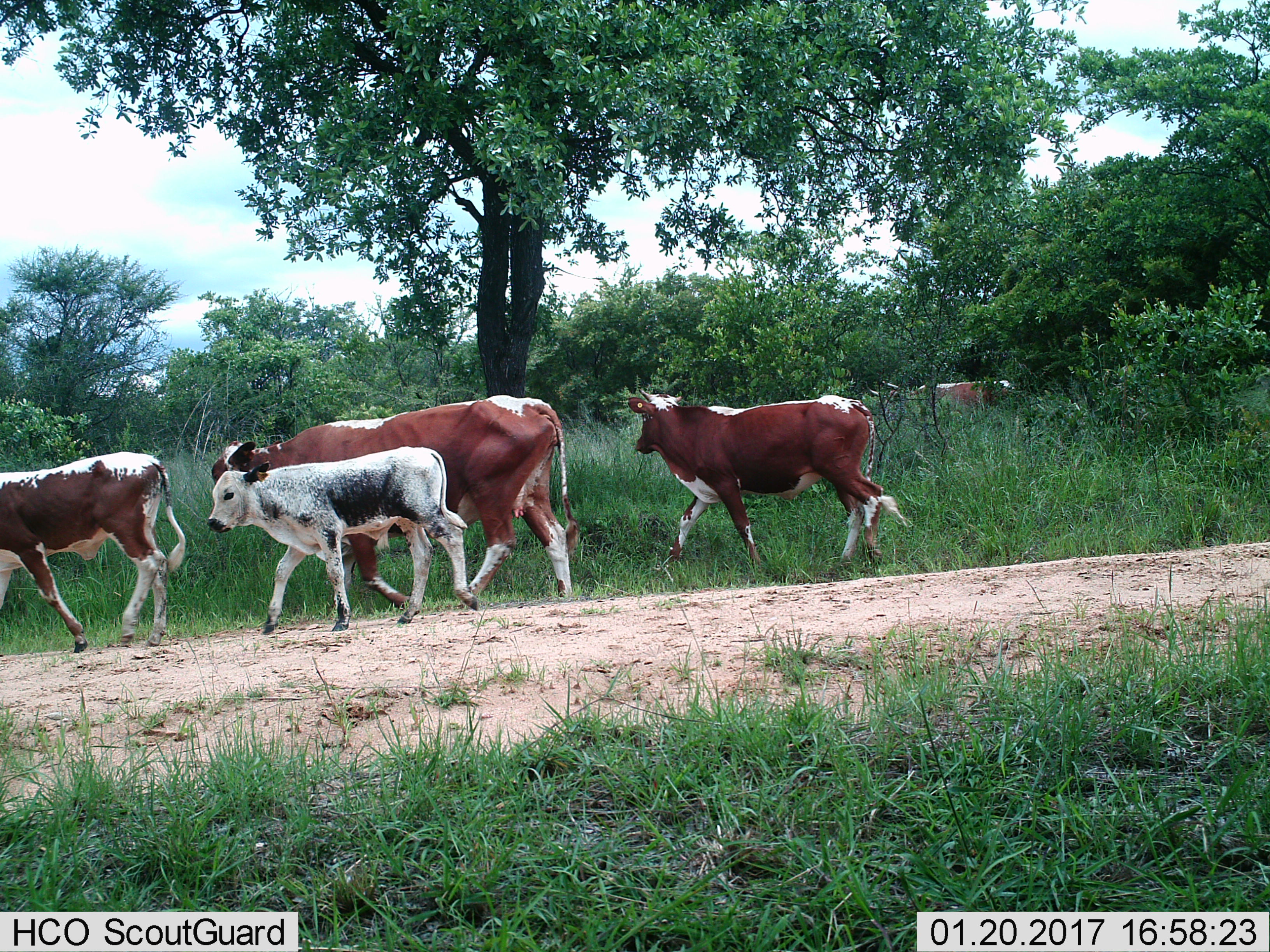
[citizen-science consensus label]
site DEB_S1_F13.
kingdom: Animalia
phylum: Chordata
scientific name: Vertebrata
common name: domestic animal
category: domesticanimal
Domesticanimal (domestic animal) (Vertebrata), count 5. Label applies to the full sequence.